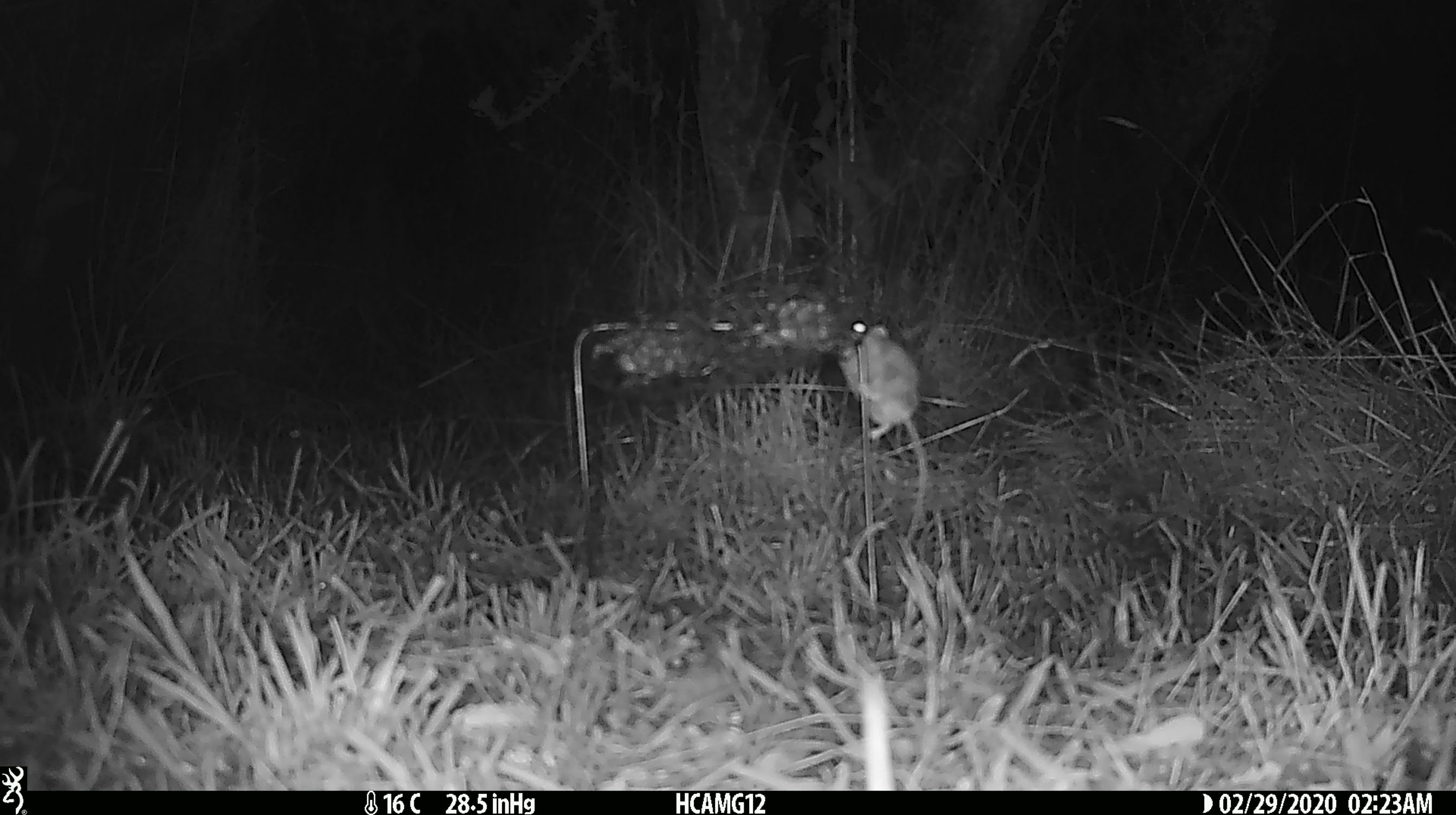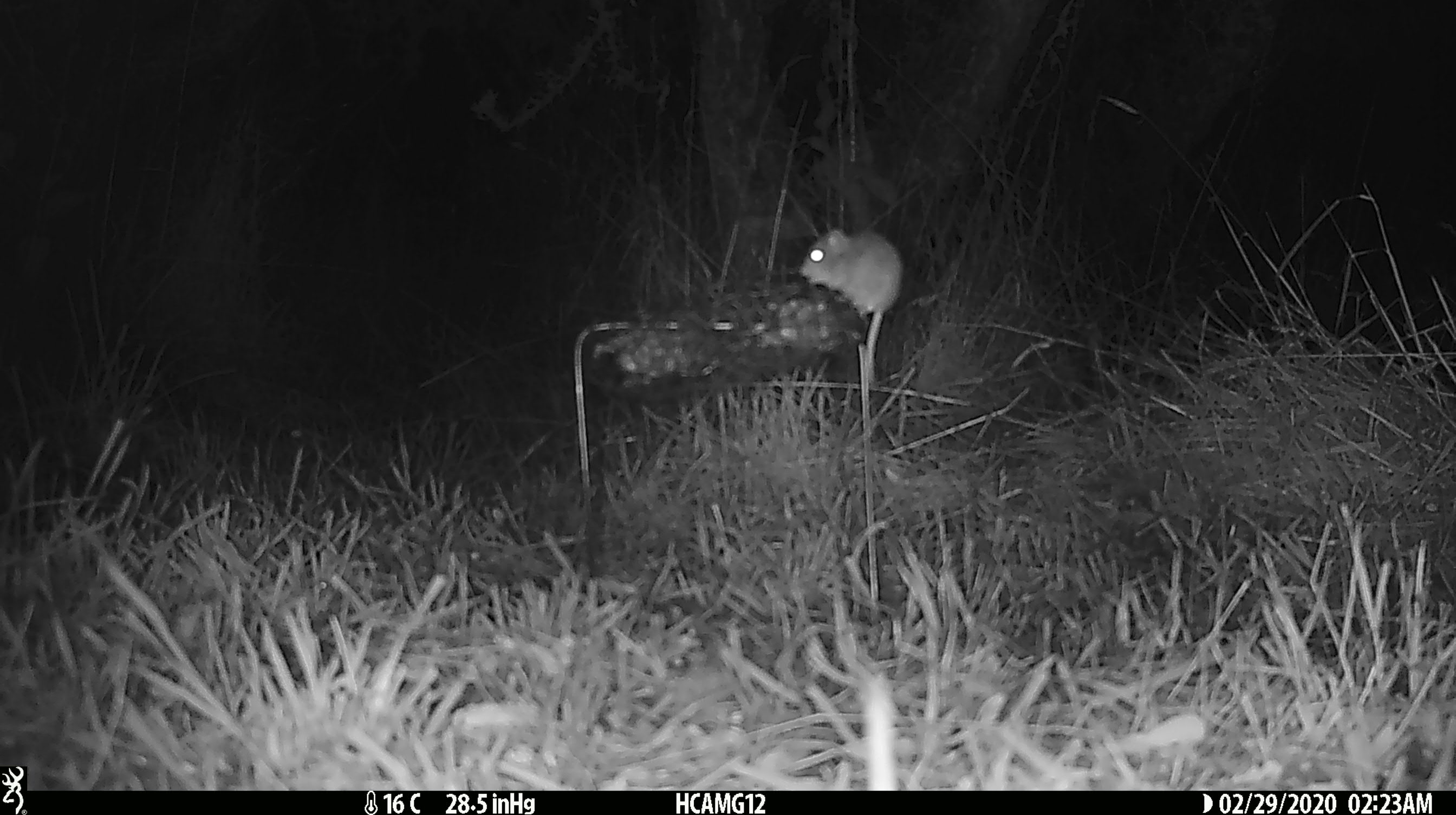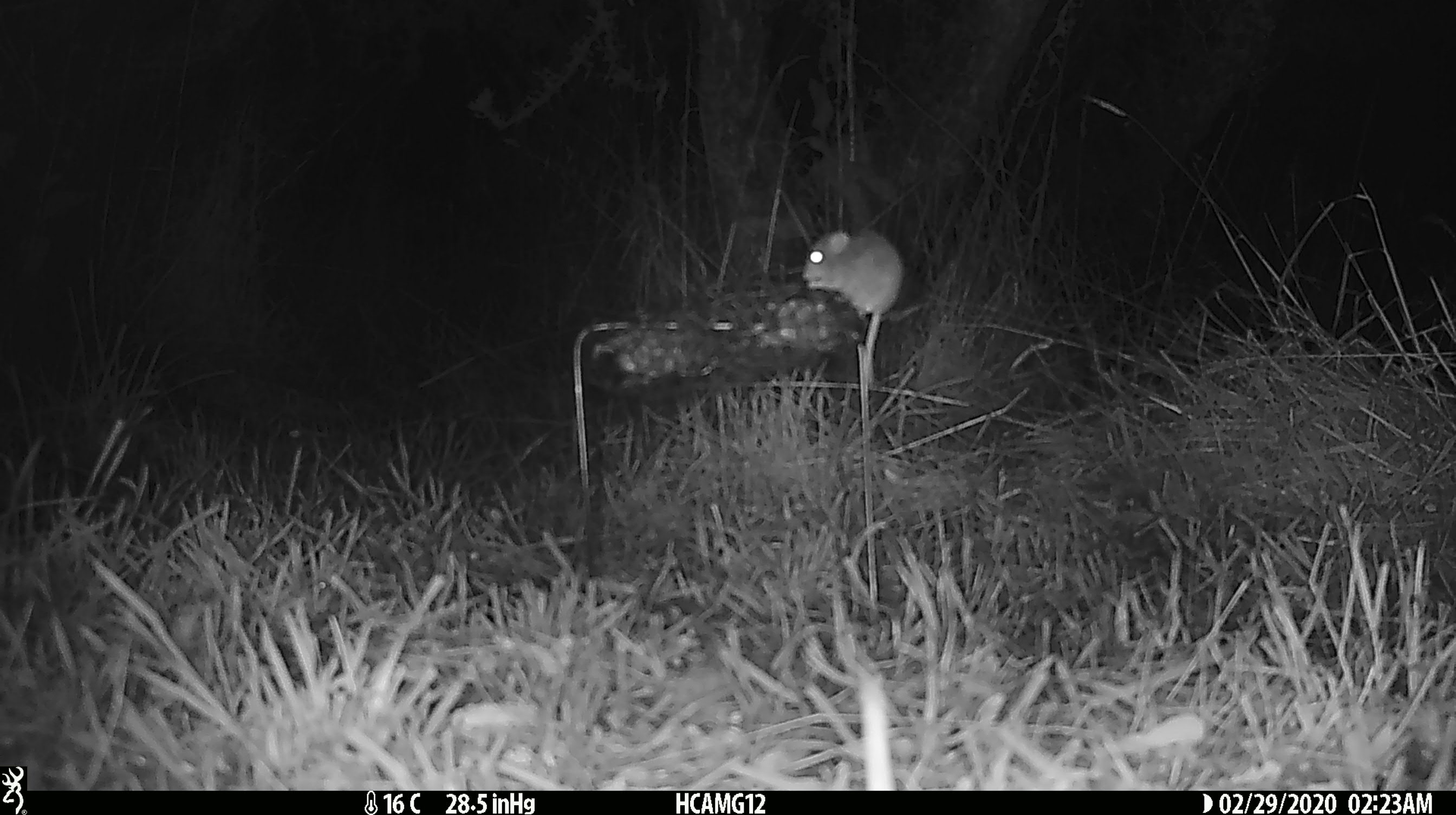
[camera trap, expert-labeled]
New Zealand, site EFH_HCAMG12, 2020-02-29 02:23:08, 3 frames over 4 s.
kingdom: Animalia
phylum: Chordata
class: Mammalia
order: Rodentia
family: Muridae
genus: Mus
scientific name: Mus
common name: mouse